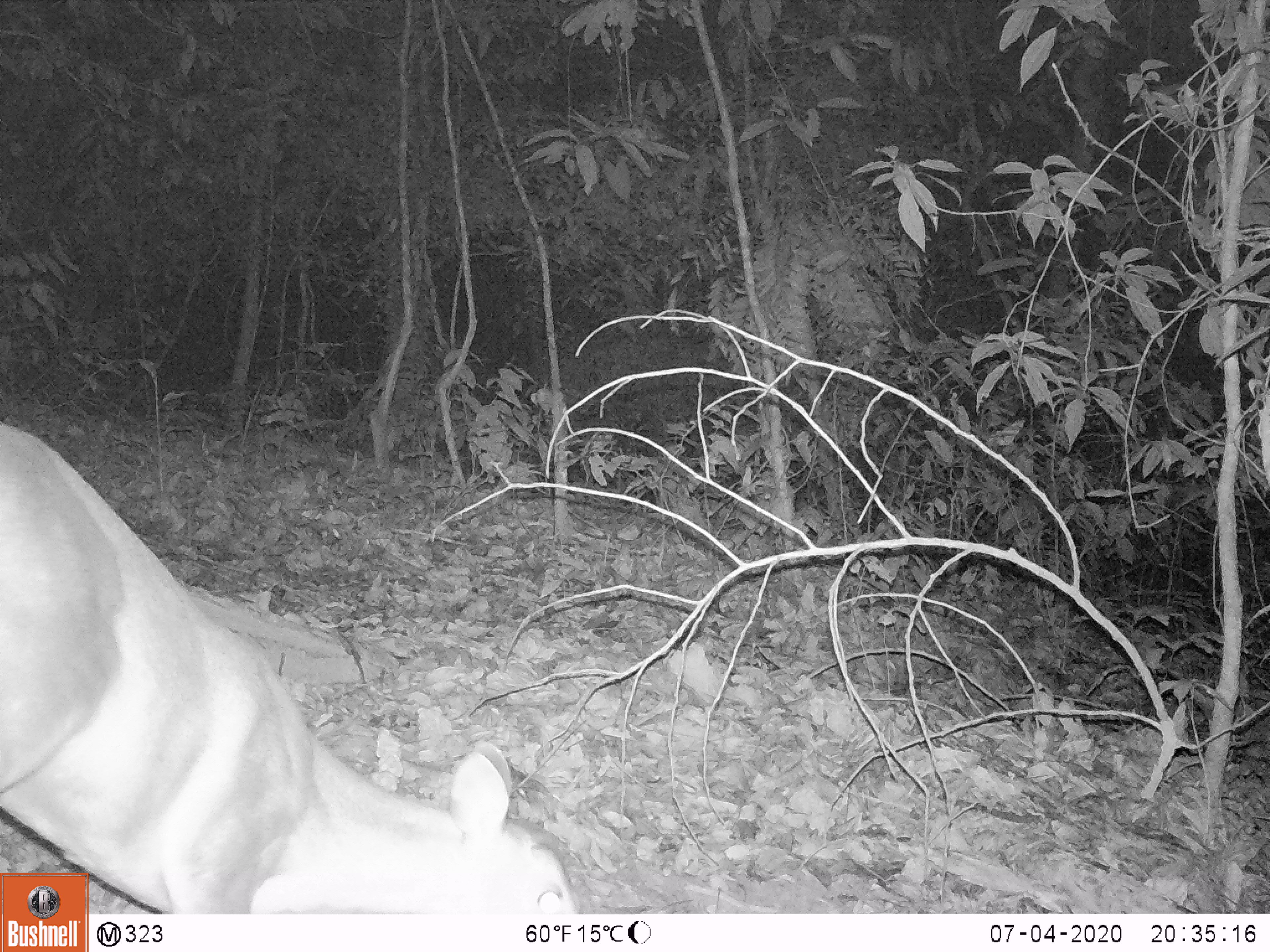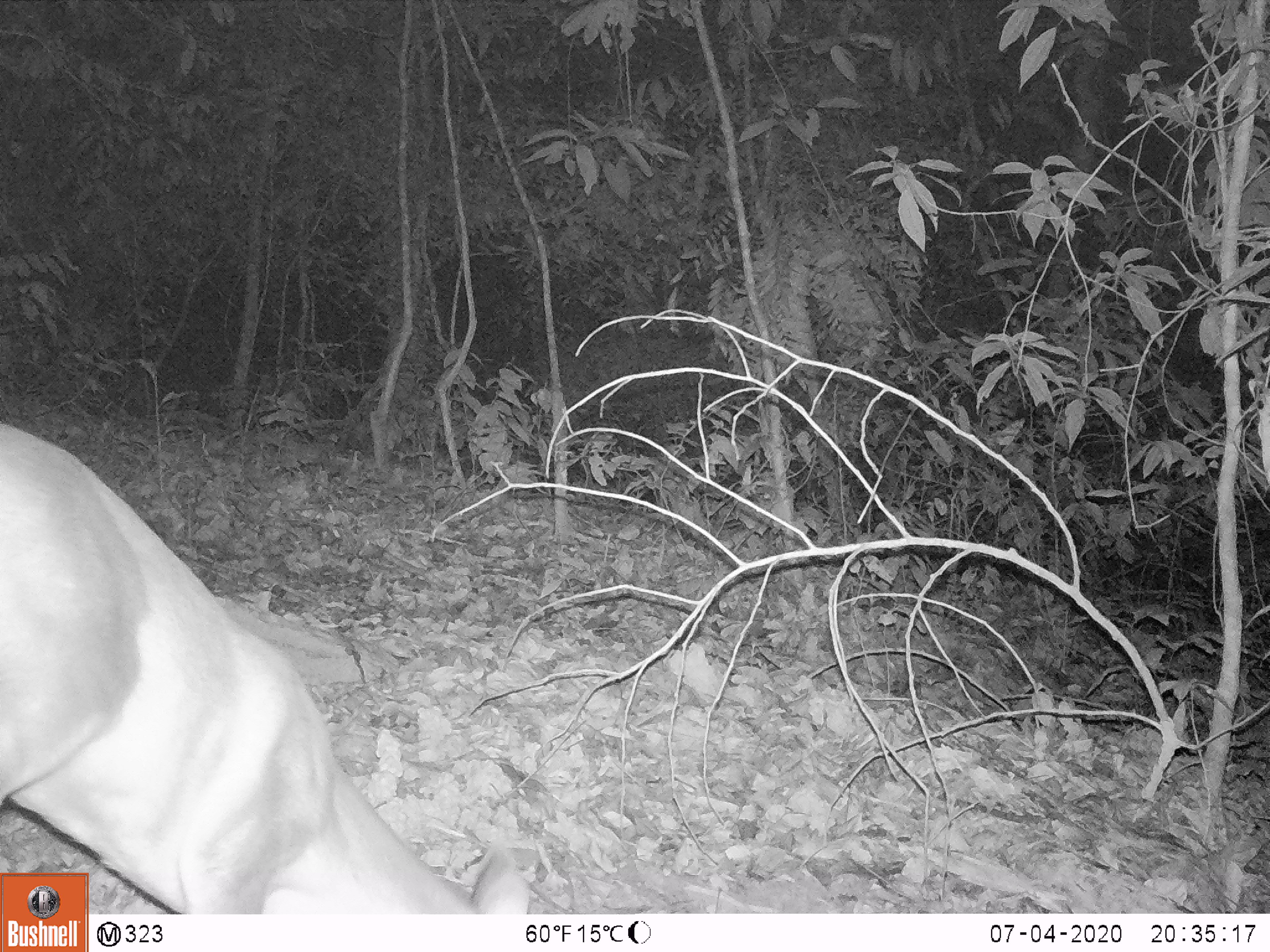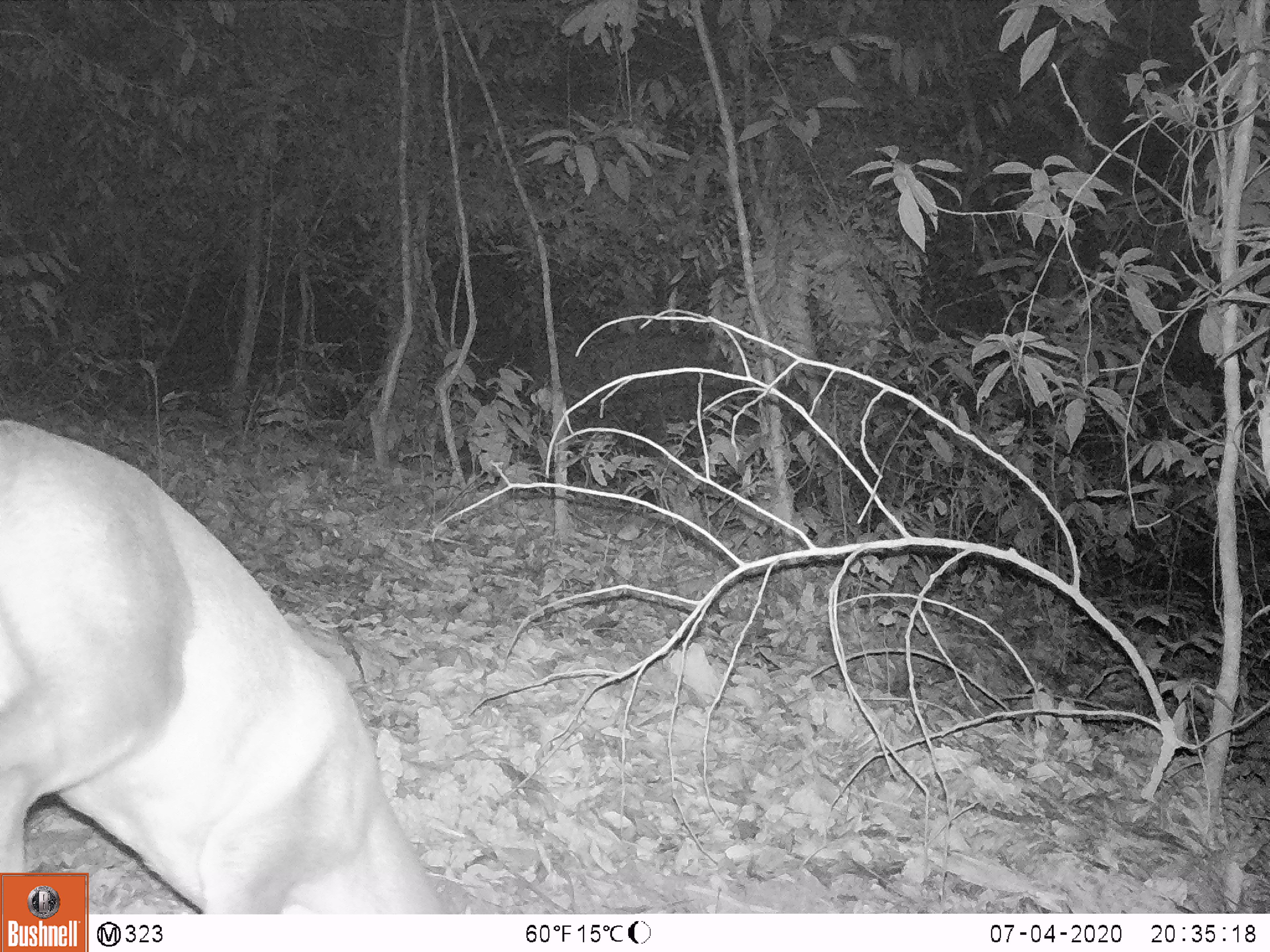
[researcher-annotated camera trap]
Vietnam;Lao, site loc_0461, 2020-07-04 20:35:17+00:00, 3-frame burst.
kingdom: Animalia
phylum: Chordata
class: Mammalia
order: Artiodactyla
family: Cervidae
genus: Muntiacus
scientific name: Muntiacus rooseveltorum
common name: roosevelt's muntjac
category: roosevelts muntjac group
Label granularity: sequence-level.